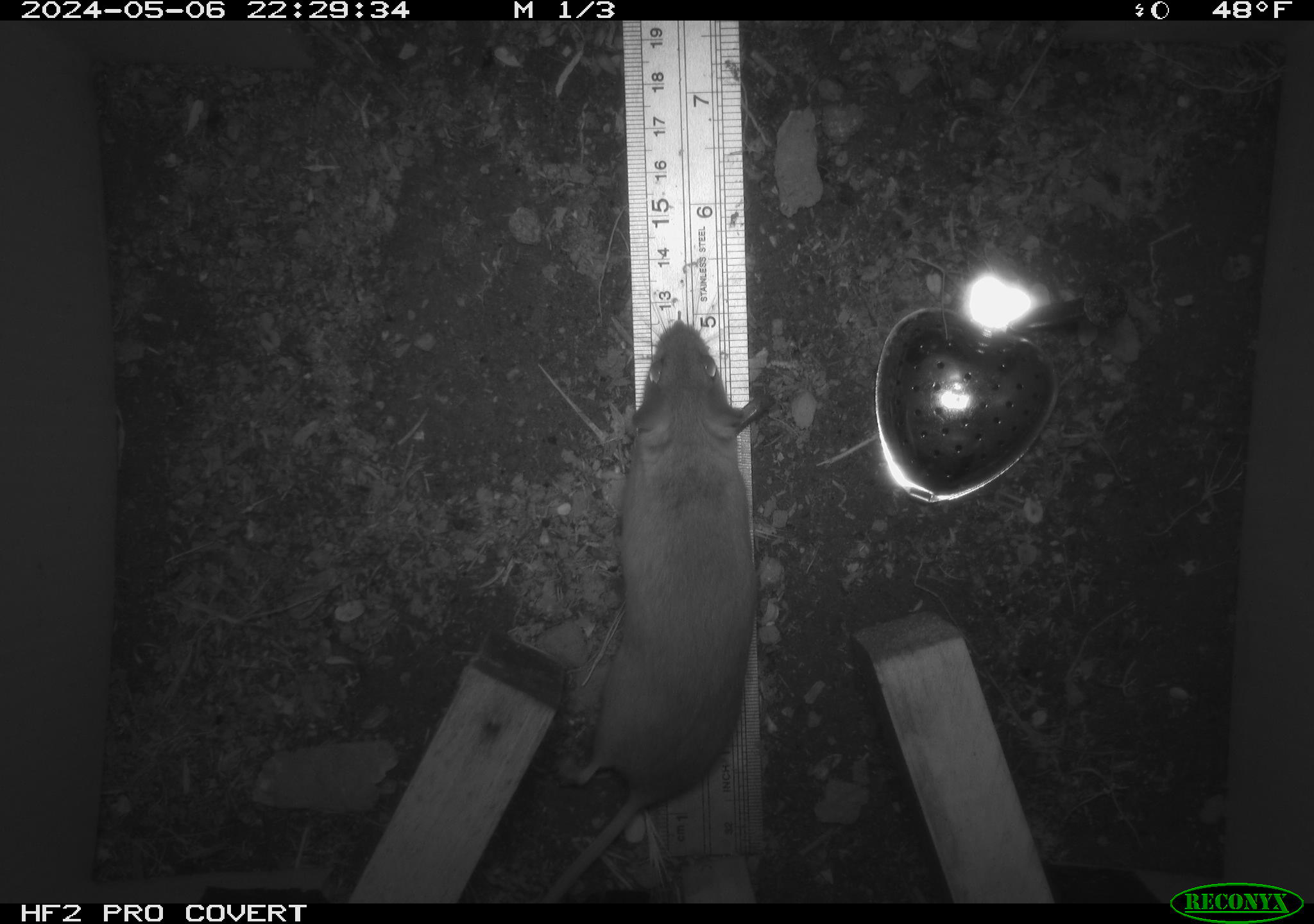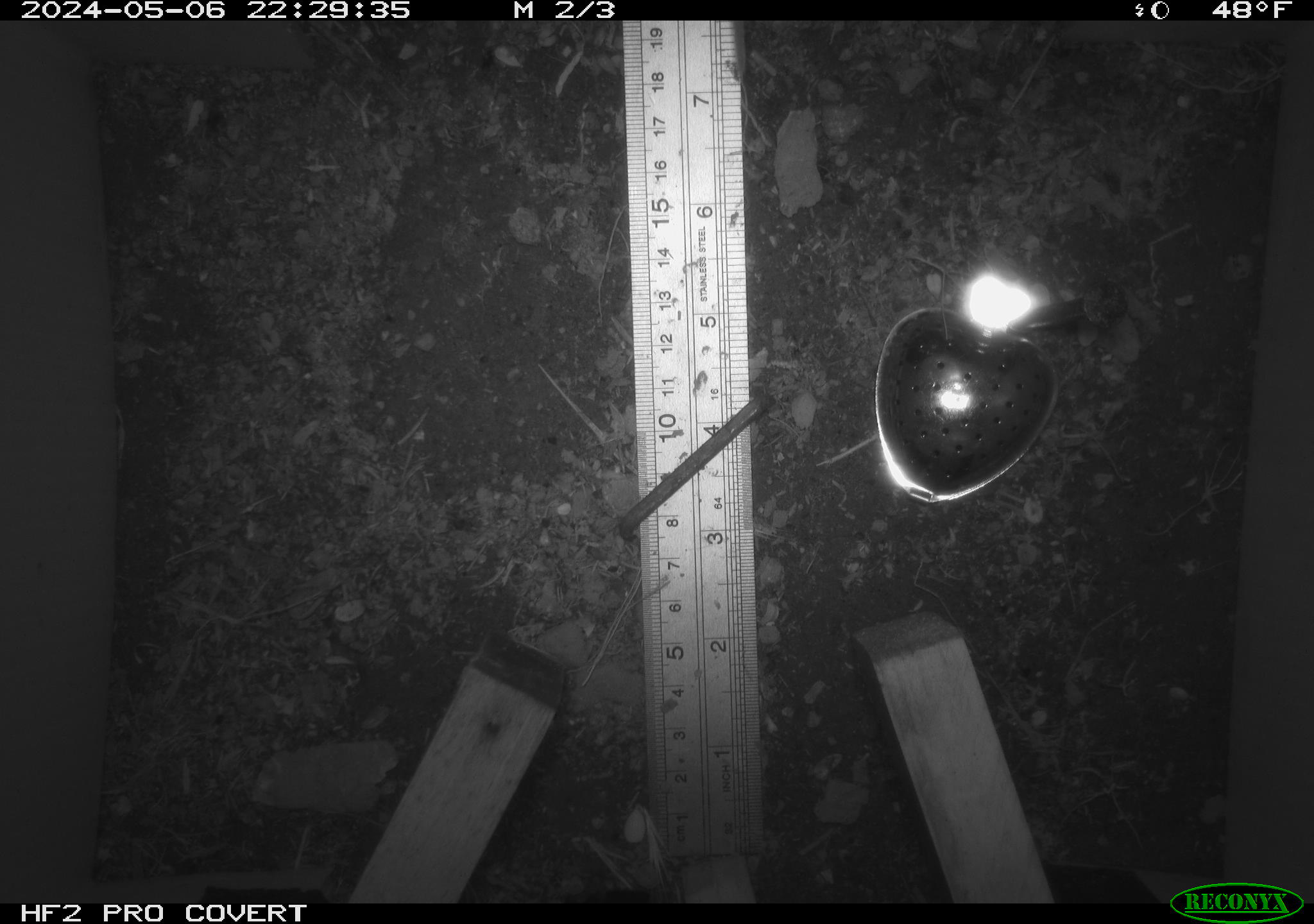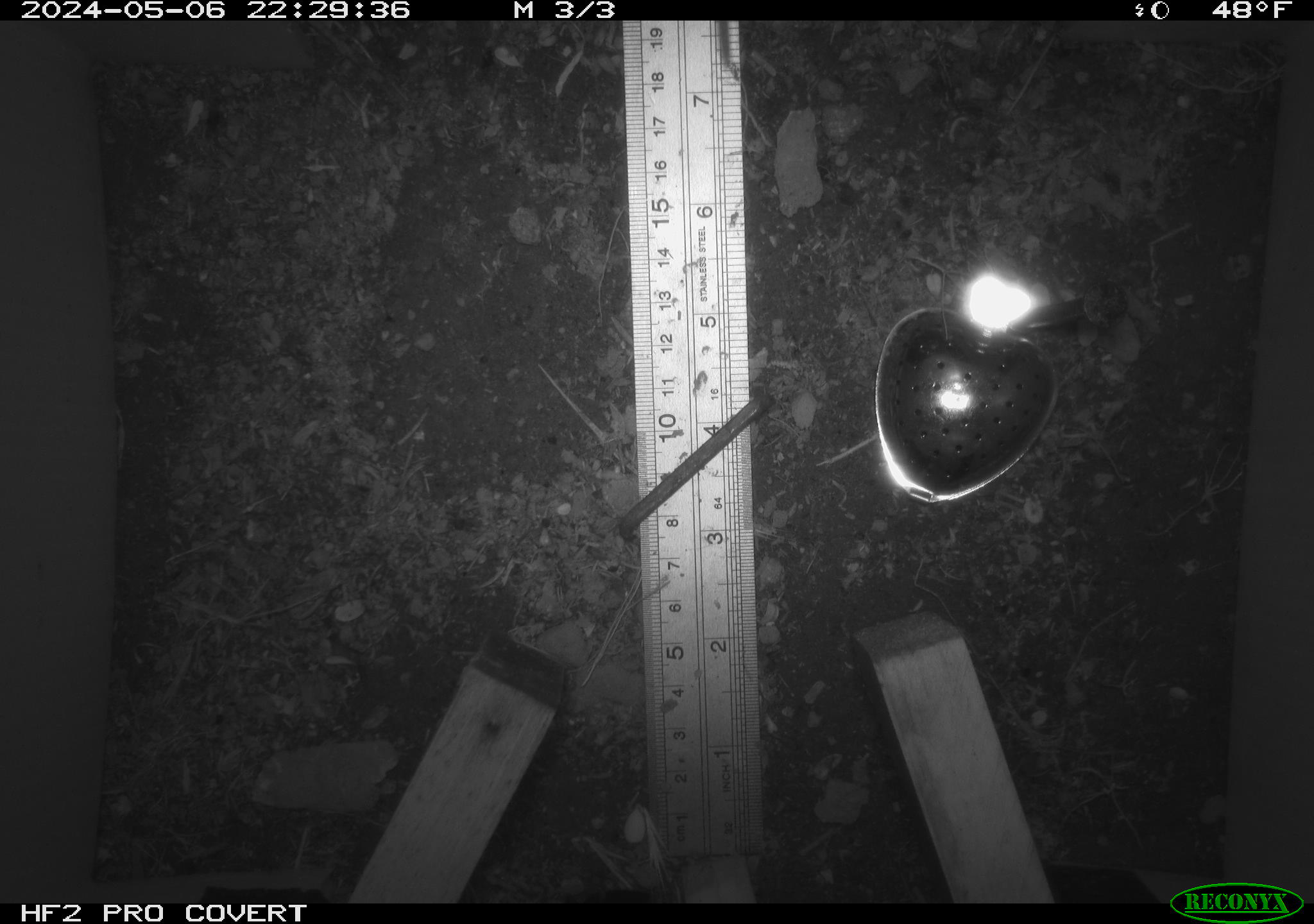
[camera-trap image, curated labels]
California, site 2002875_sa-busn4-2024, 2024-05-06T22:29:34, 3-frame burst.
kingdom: Animalia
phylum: Chordata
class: Mammalia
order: Rodentia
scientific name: Rodentia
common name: rodent